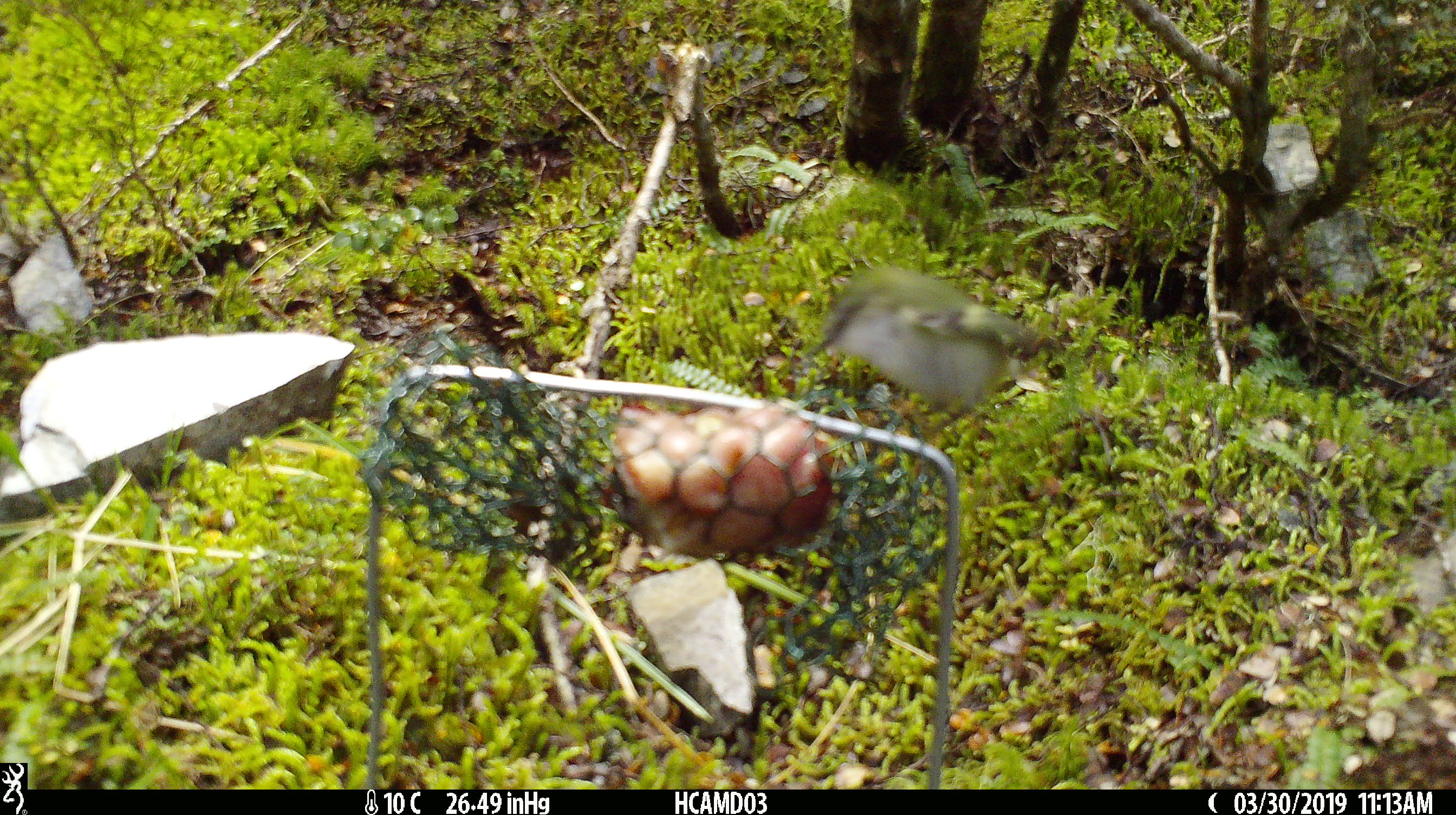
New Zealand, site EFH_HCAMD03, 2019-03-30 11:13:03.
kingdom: Animalia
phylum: Chordata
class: Aves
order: Passeriformes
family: Acanthisittidae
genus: Acanthisitta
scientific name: Acanthisitta chloris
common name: rifleman